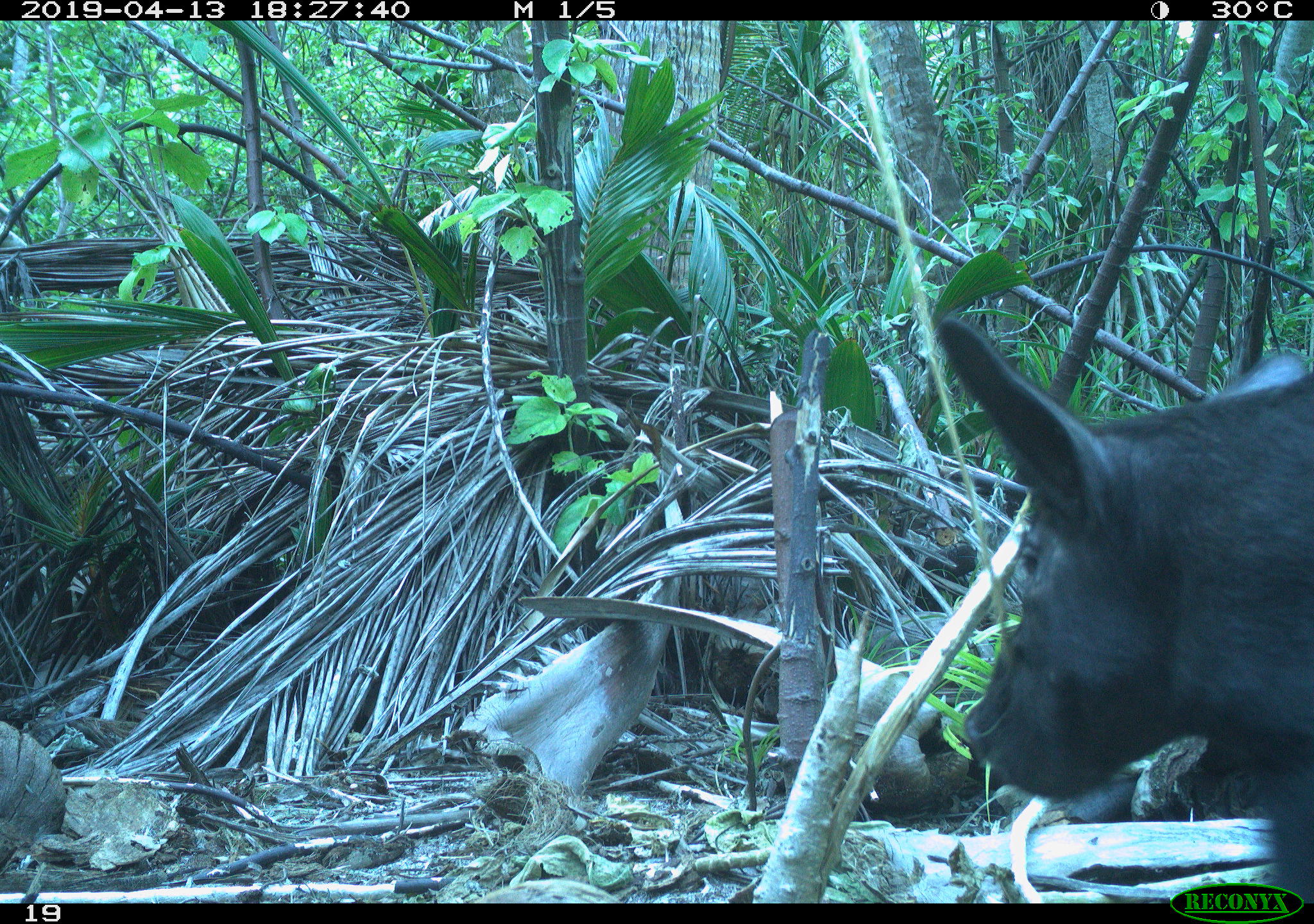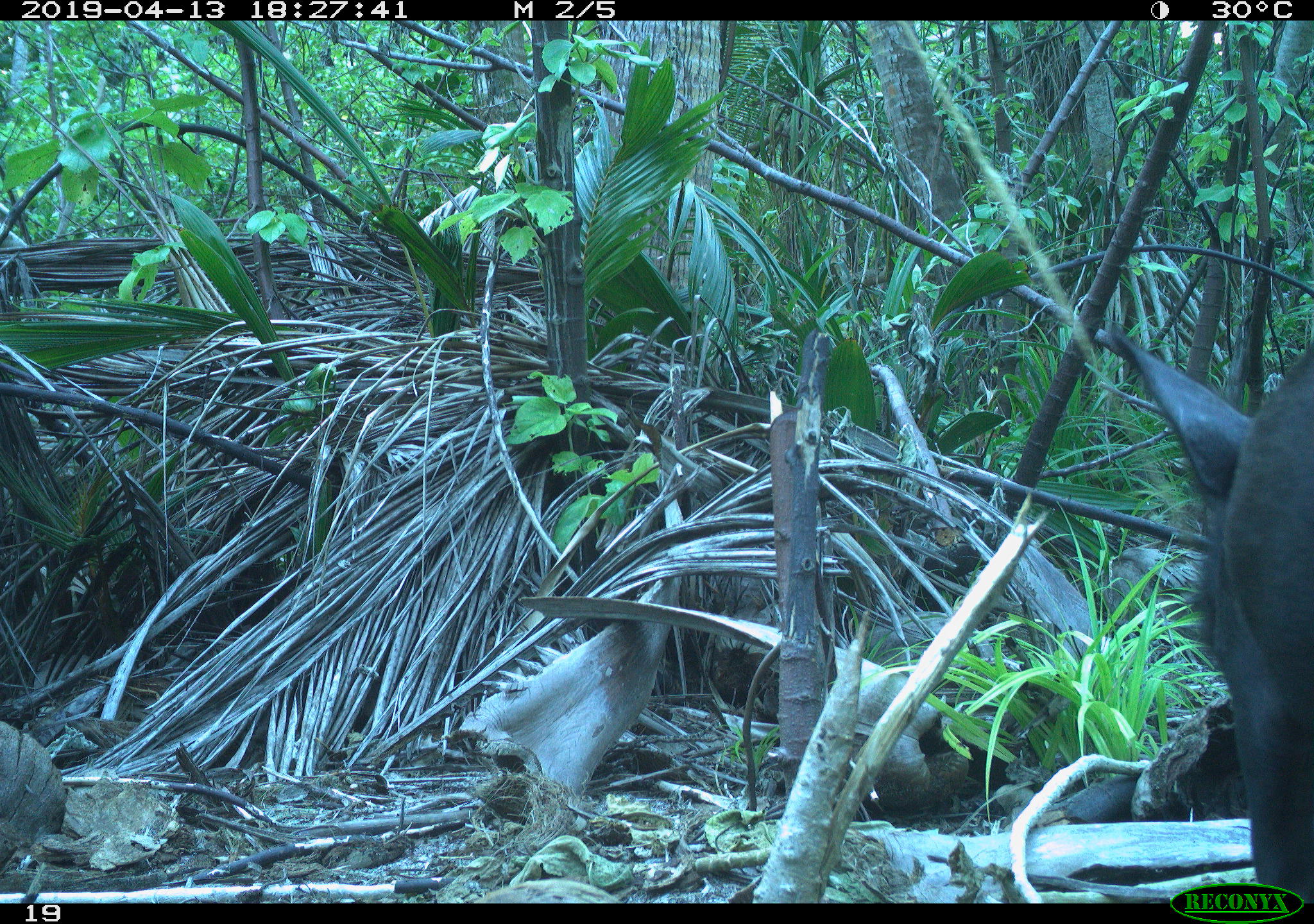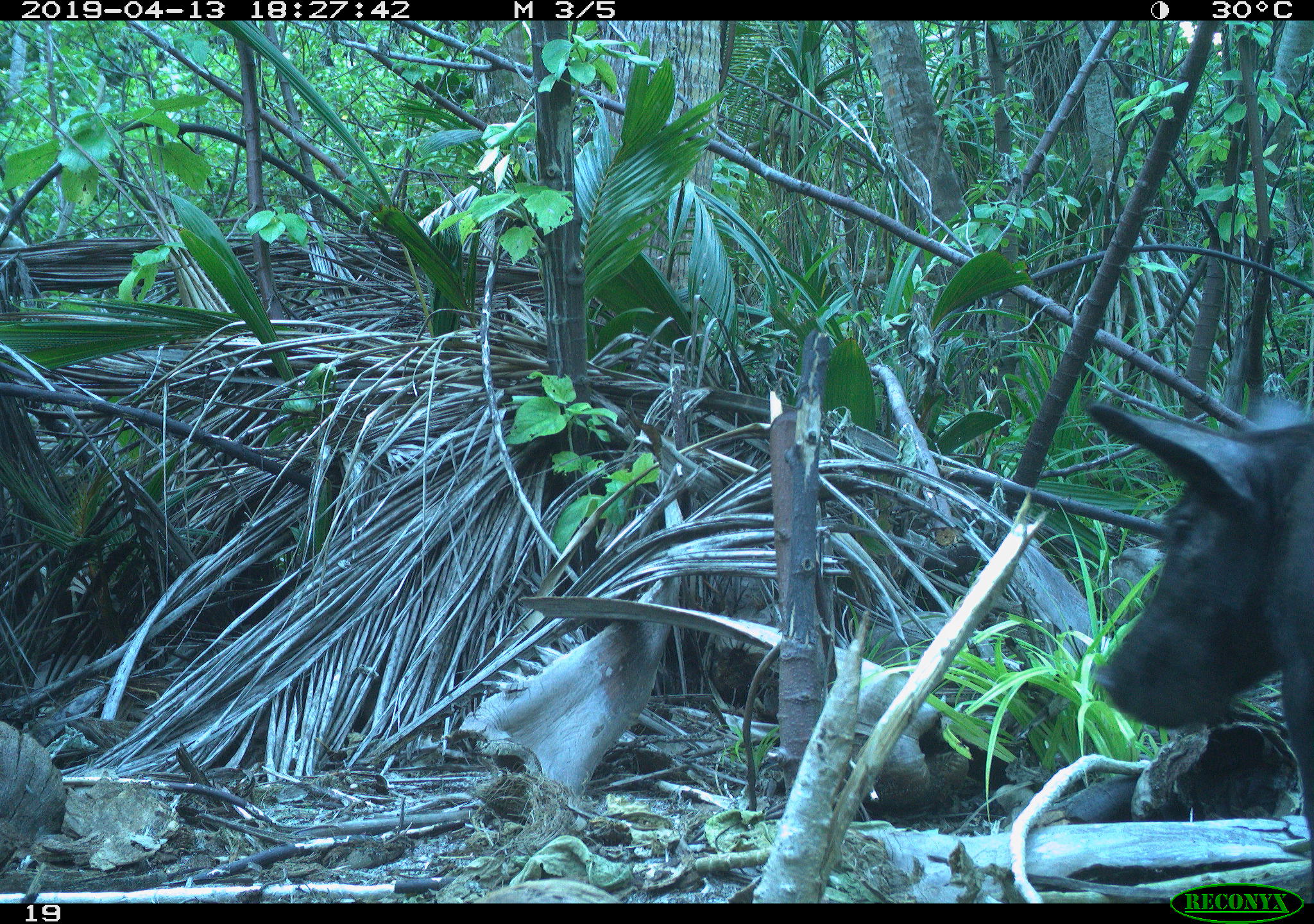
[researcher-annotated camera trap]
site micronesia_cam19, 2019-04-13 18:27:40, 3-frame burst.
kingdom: Animalia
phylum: Chordata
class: Mammalia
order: Artiodactyla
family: Suidae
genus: Sus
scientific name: Sus scrofa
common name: pig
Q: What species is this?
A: Pig (Sus scrofa).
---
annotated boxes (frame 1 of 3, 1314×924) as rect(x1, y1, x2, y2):
pig: rect(922, 309, 1314, 899)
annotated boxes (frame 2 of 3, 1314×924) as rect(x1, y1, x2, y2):
pig: rect(1087, 289, 1314, 900)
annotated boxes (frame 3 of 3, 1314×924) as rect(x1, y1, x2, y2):
pig: rect(1074, 364, 1314, 837)